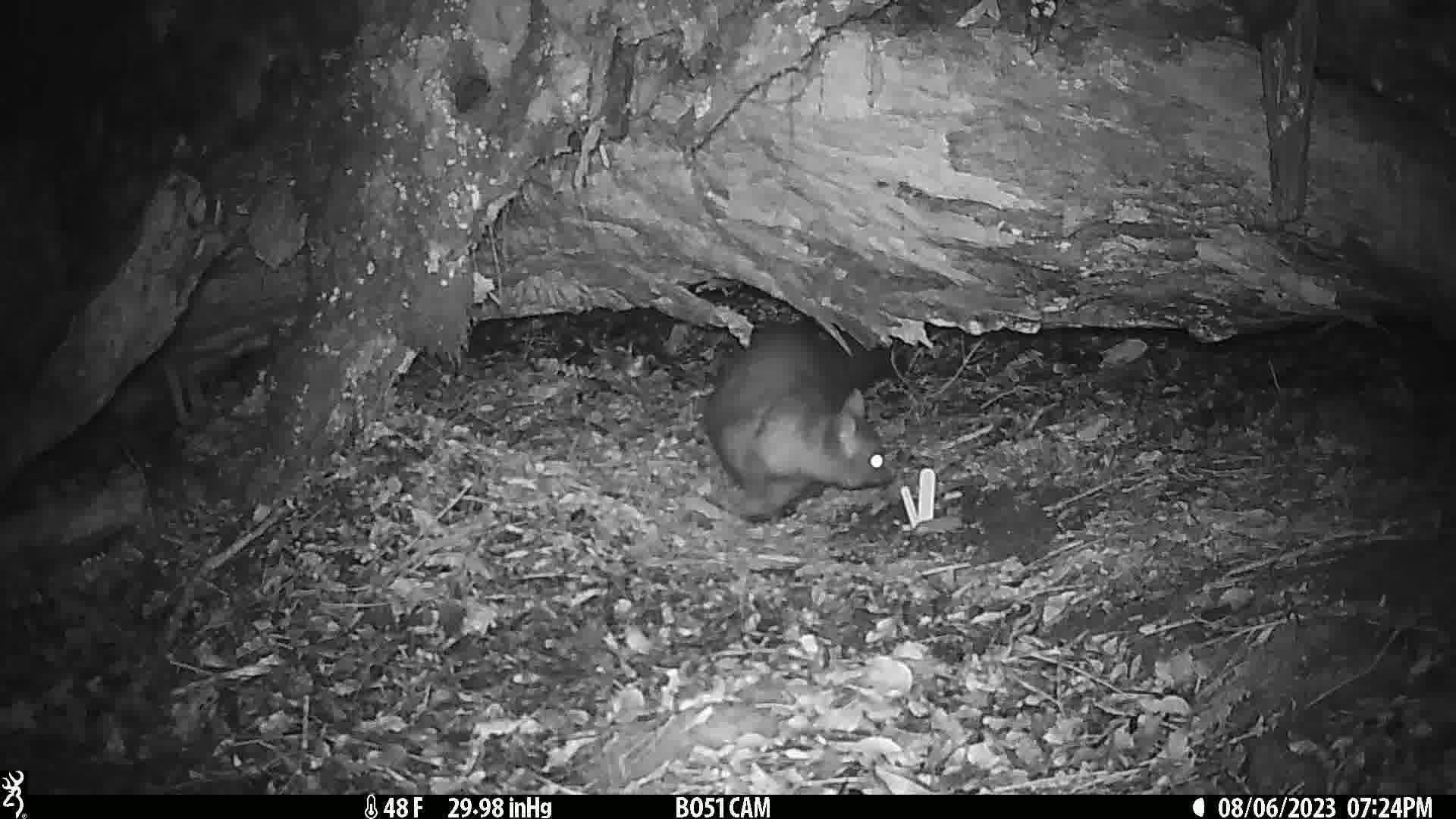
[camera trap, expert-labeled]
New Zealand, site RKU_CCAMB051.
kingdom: Animalia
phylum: Chordata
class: Mammalia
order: Diprotodontia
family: Phalangeridae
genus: Trichosurus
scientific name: Trichosurus vulpecula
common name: common brushtail possum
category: possum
Possum (common brushtail possum) (Trichosurus vulpecula).